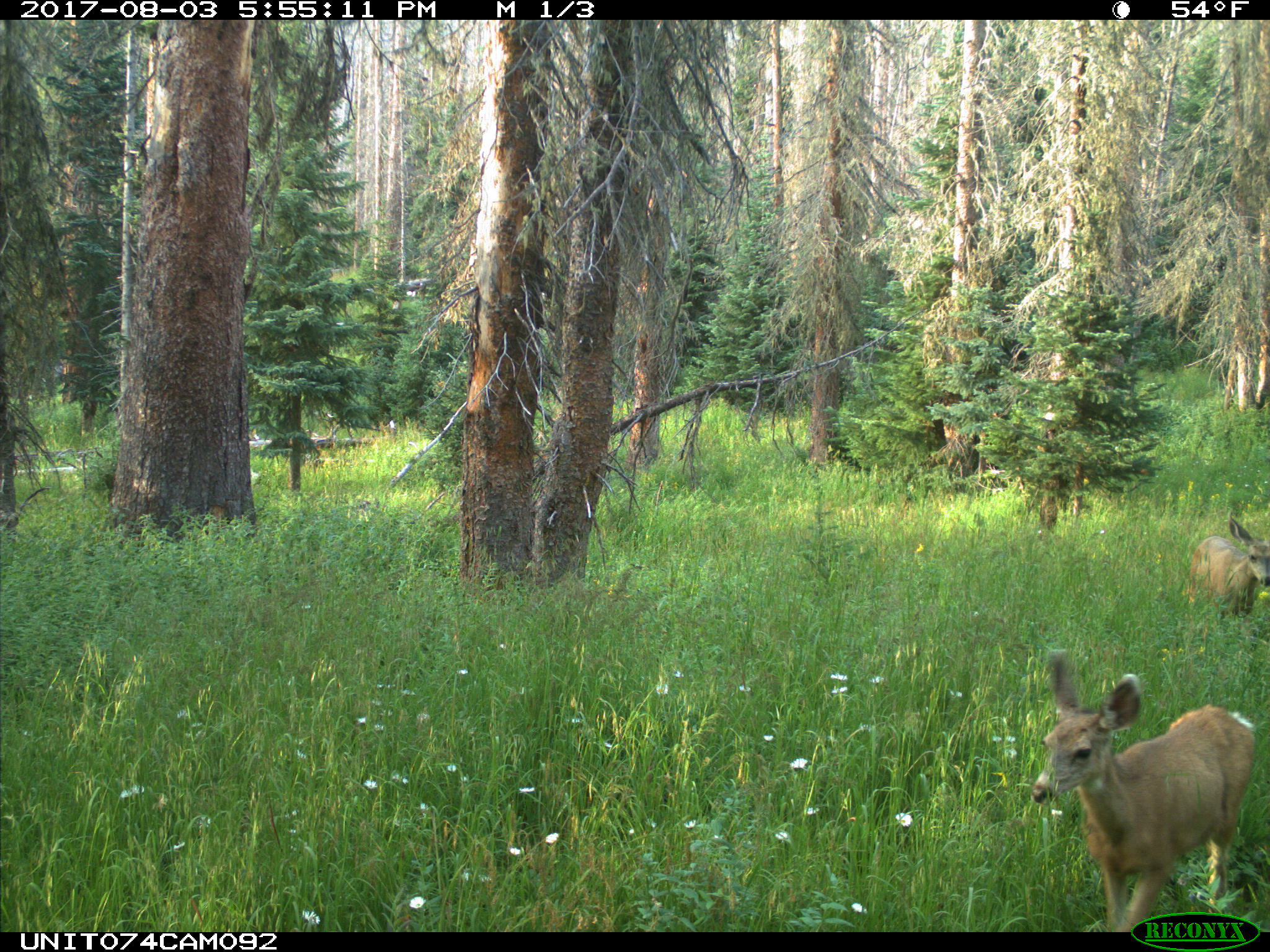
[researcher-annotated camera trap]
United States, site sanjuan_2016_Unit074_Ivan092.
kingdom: Animalia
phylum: Chordata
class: Mammalia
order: Artiodactyla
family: Cervidae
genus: Odocoileus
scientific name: Odocoileus hemionus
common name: mule deer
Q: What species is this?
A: Odocoileus hemionus (mule deer).